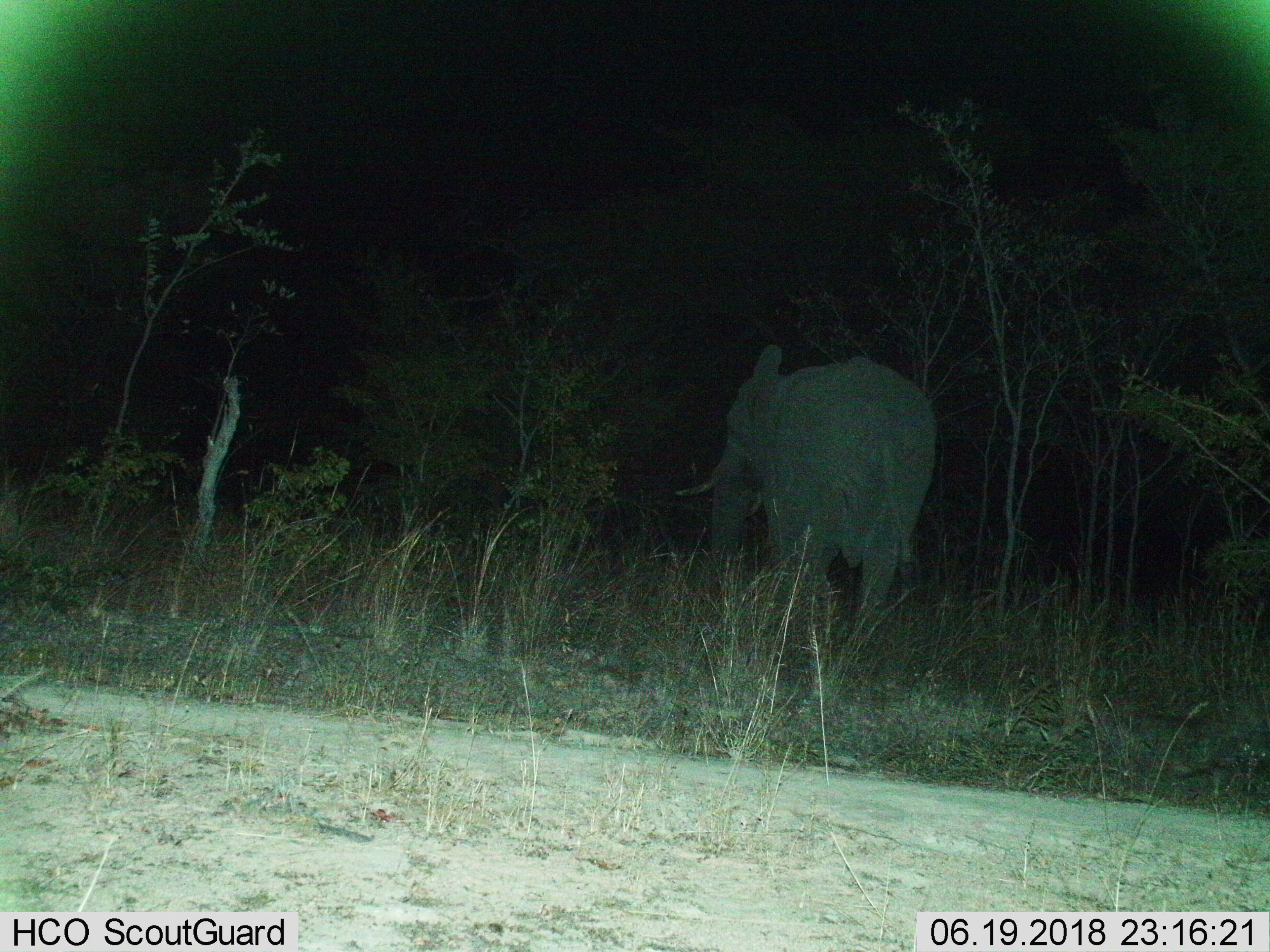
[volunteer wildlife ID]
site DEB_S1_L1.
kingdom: Animalia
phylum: Chordata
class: Mammalia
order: Proboscidea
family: Elephantidae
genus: Loxodonta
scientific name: Loxodonta africana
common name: african bush elephant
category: elephant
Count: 1.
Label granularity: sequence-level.